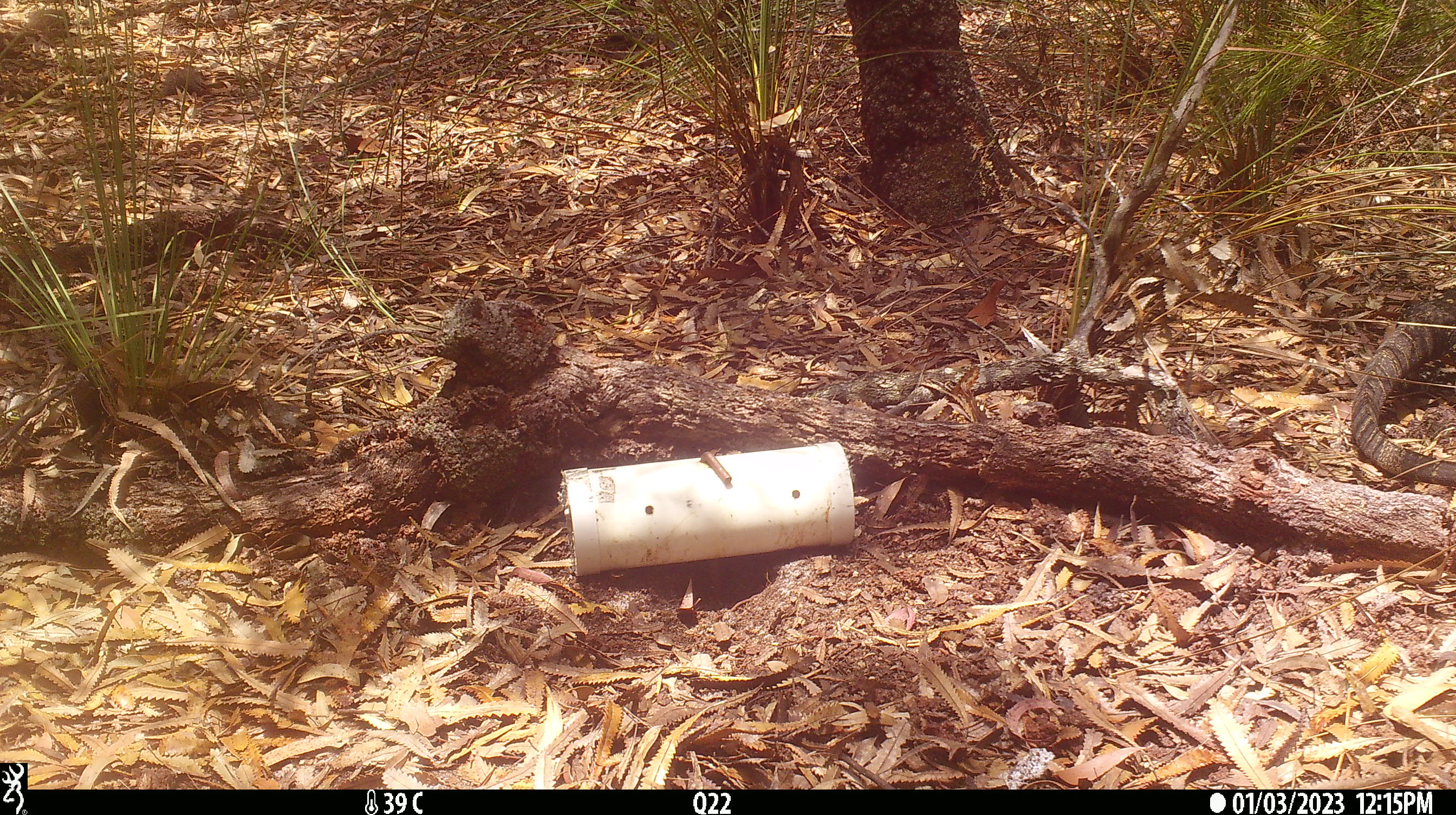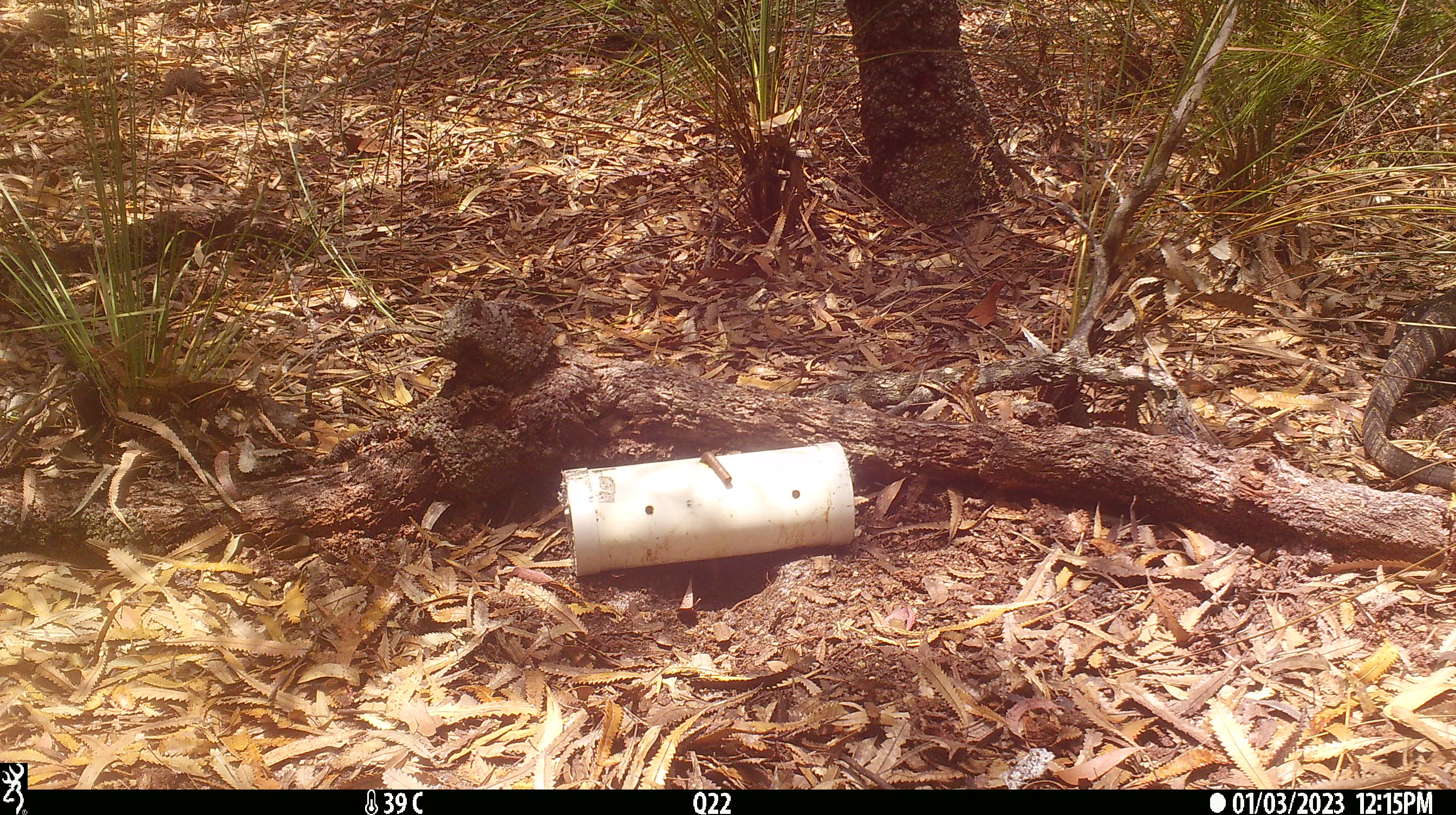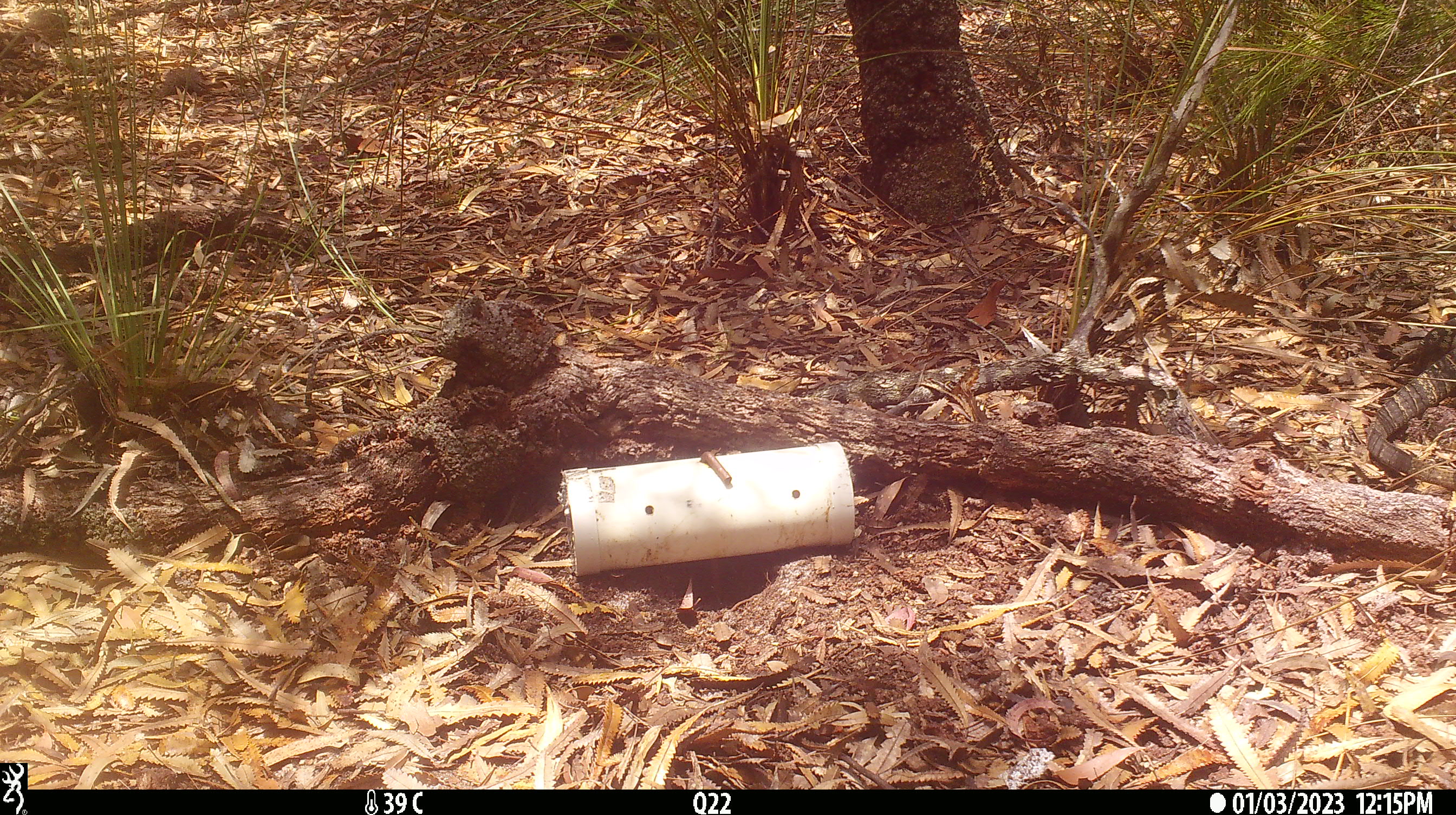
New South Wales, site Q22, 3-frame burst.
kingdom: Animalia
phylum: Chordata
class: Reptilia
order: Squamata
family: Varanidae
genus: Varanus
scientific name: Varanus varius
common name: lace monitor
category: goanna